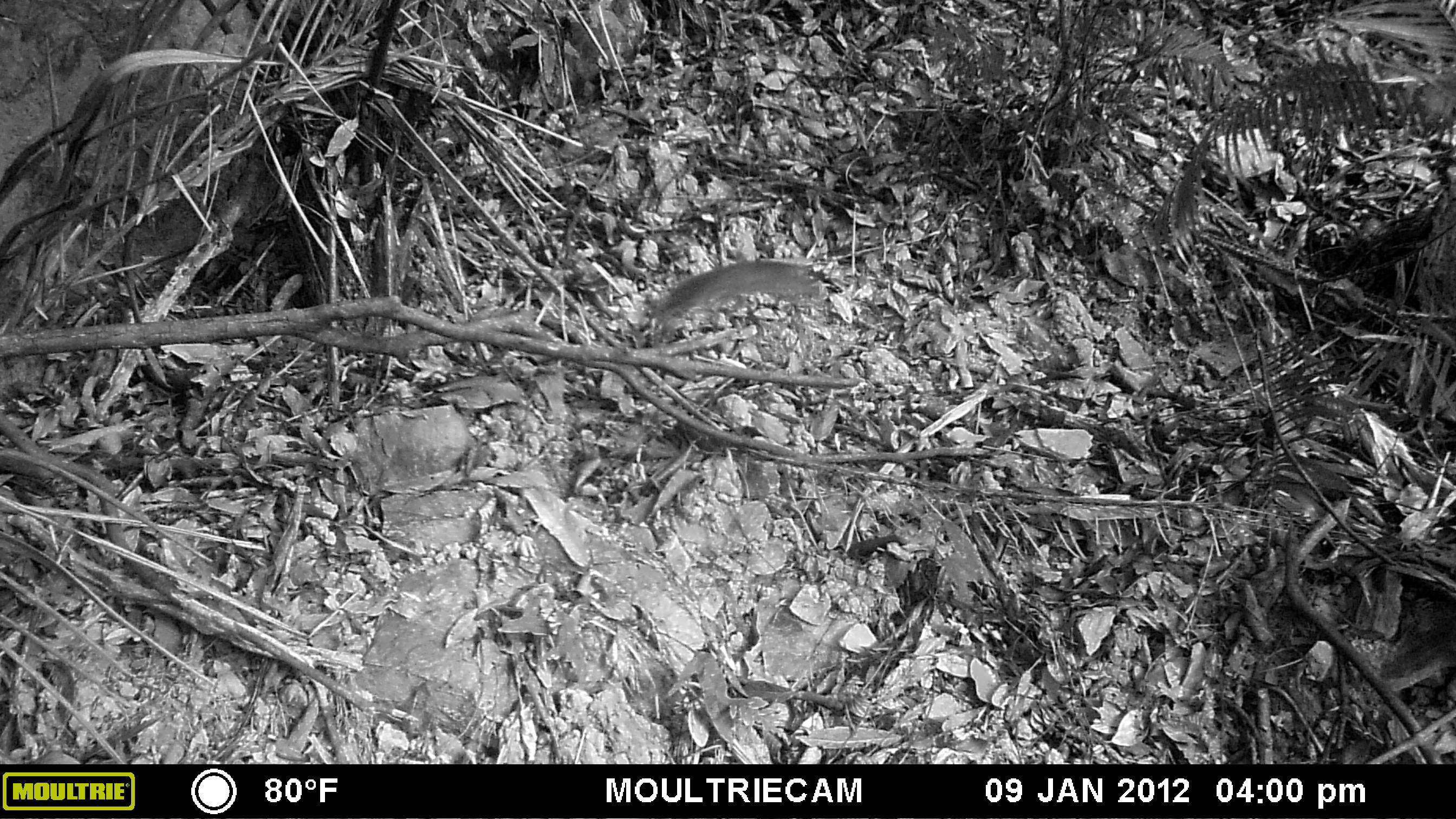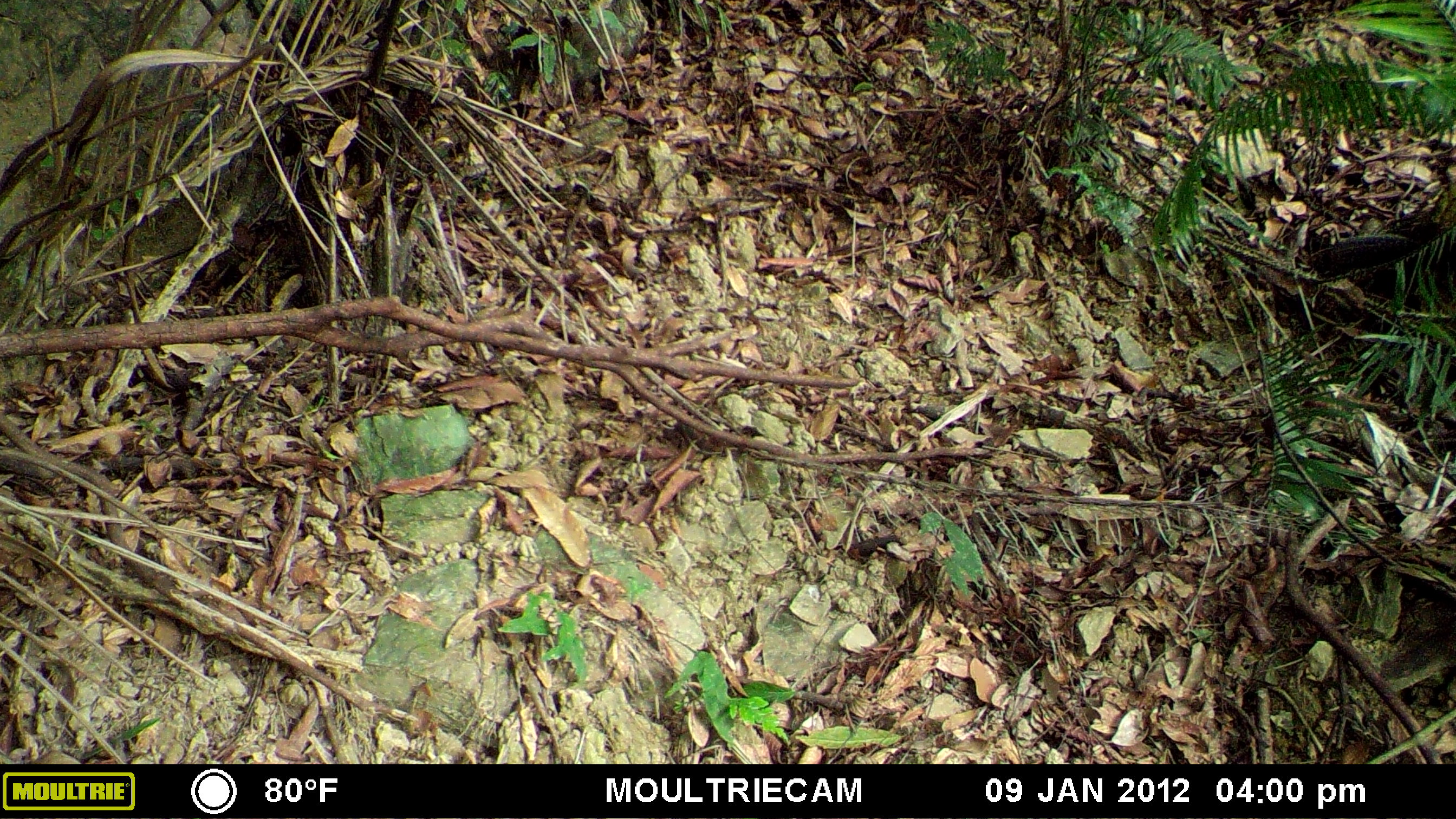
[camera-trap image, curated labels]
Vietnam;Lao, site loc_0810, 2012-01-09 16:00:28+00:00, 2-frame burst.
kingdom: Animalia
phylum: Chordata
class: Mammalia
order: Rodentia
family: Sciuridae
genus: Dremomys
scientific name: Dremomys rufigenis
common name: red-cheeked squirrel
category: red cheeked squirrel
Red cheeked squirrel (red-cheeked squirrel) (Dremomys rufigenis). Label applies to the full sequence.